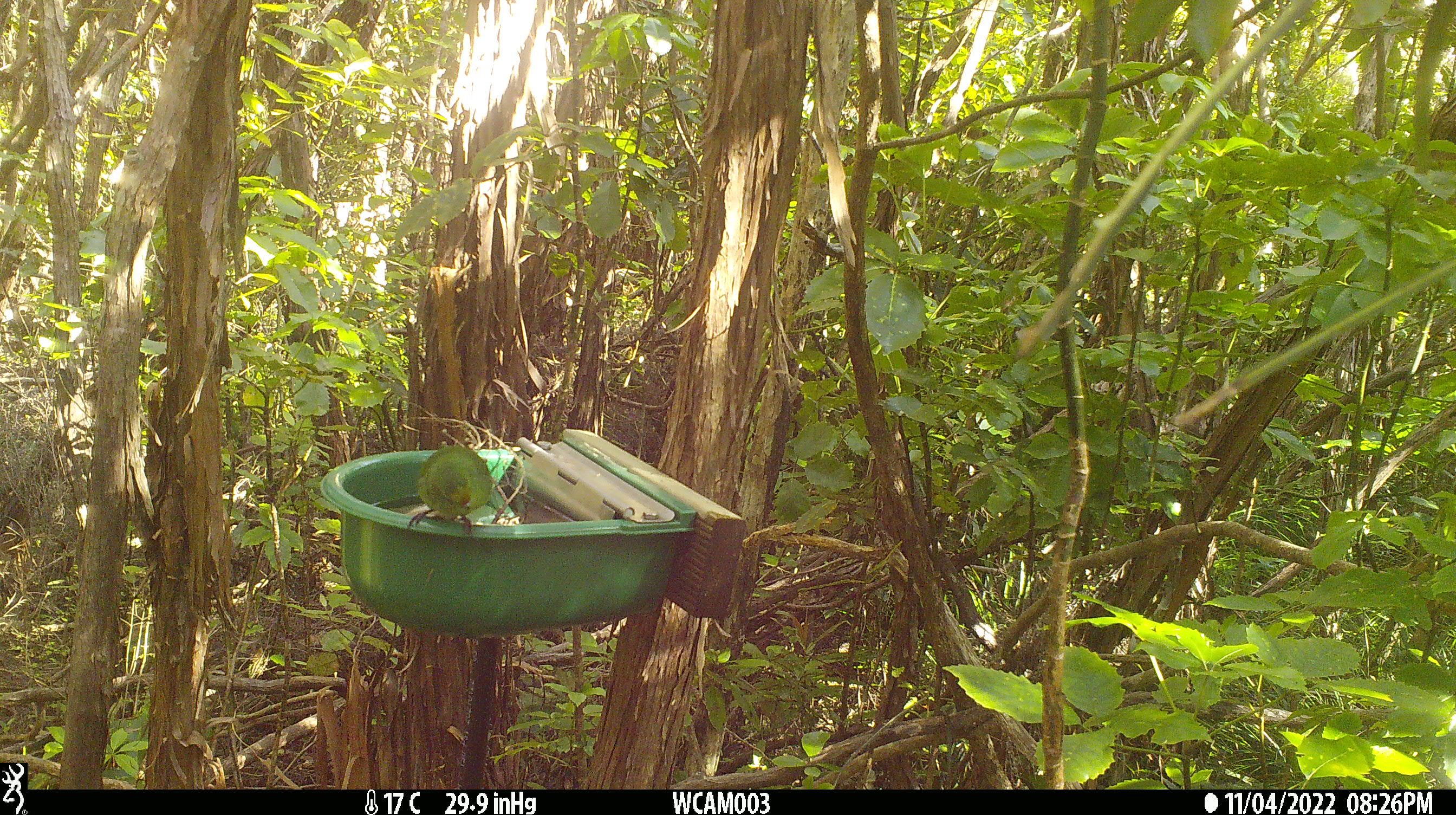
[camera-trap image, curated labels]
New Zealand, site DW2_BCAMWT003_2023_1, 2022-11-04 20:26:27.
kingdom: Animalia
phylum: Chordata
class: Aves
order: Psittaciformes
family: Psittaculidae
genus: Cyanoramphus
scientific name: Cyanoramphus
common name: parakeet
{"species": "parakeet (Cyanoramphus)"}